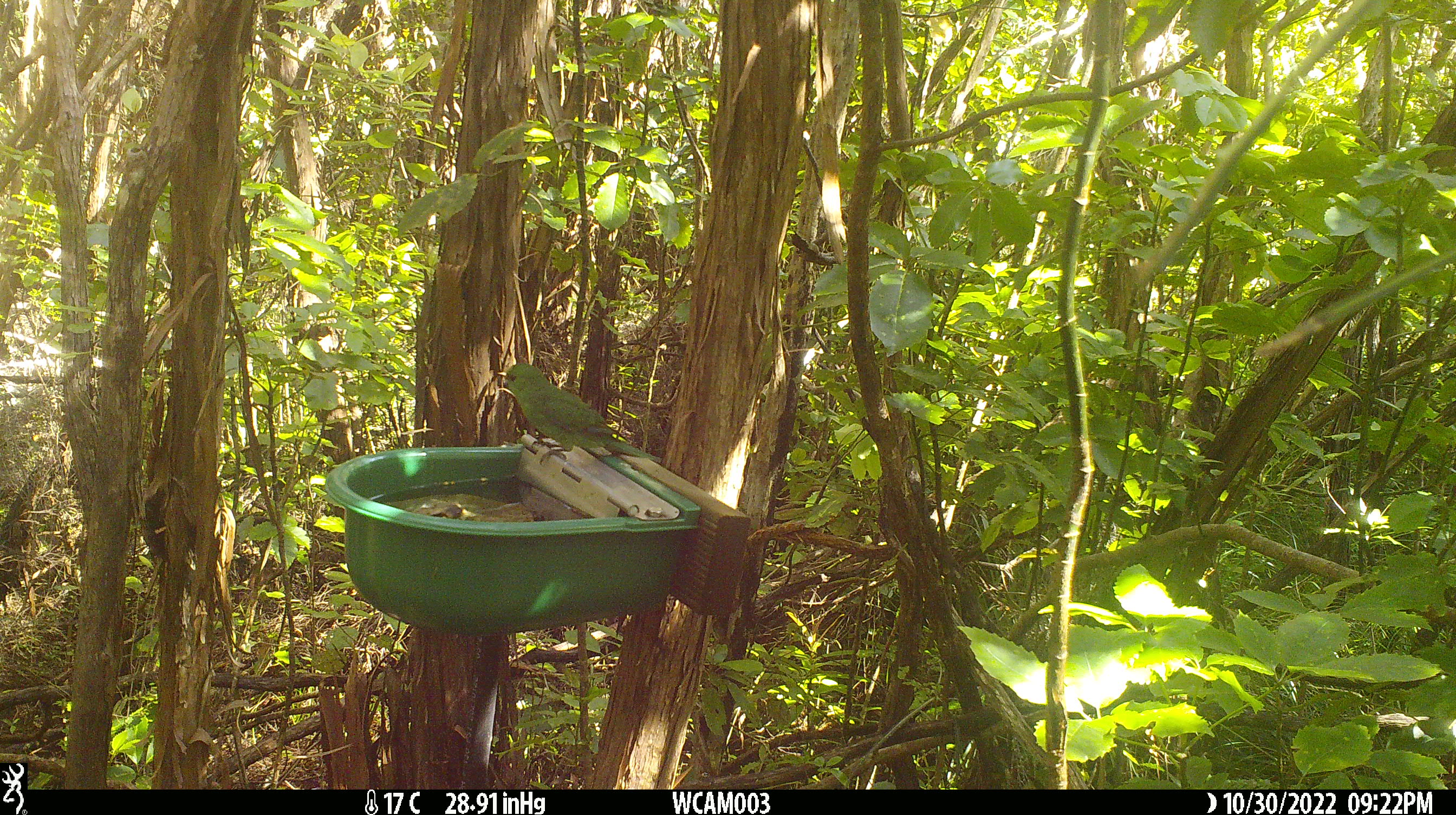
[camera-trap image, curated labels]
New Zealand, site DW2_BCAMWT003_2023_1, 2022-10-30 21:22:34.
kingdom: Animalia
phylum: Chordata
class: Aves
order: Psittaciformes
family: Psittaculidae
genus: Cyanoramphus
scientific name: Cyanoramphus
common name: parakeet